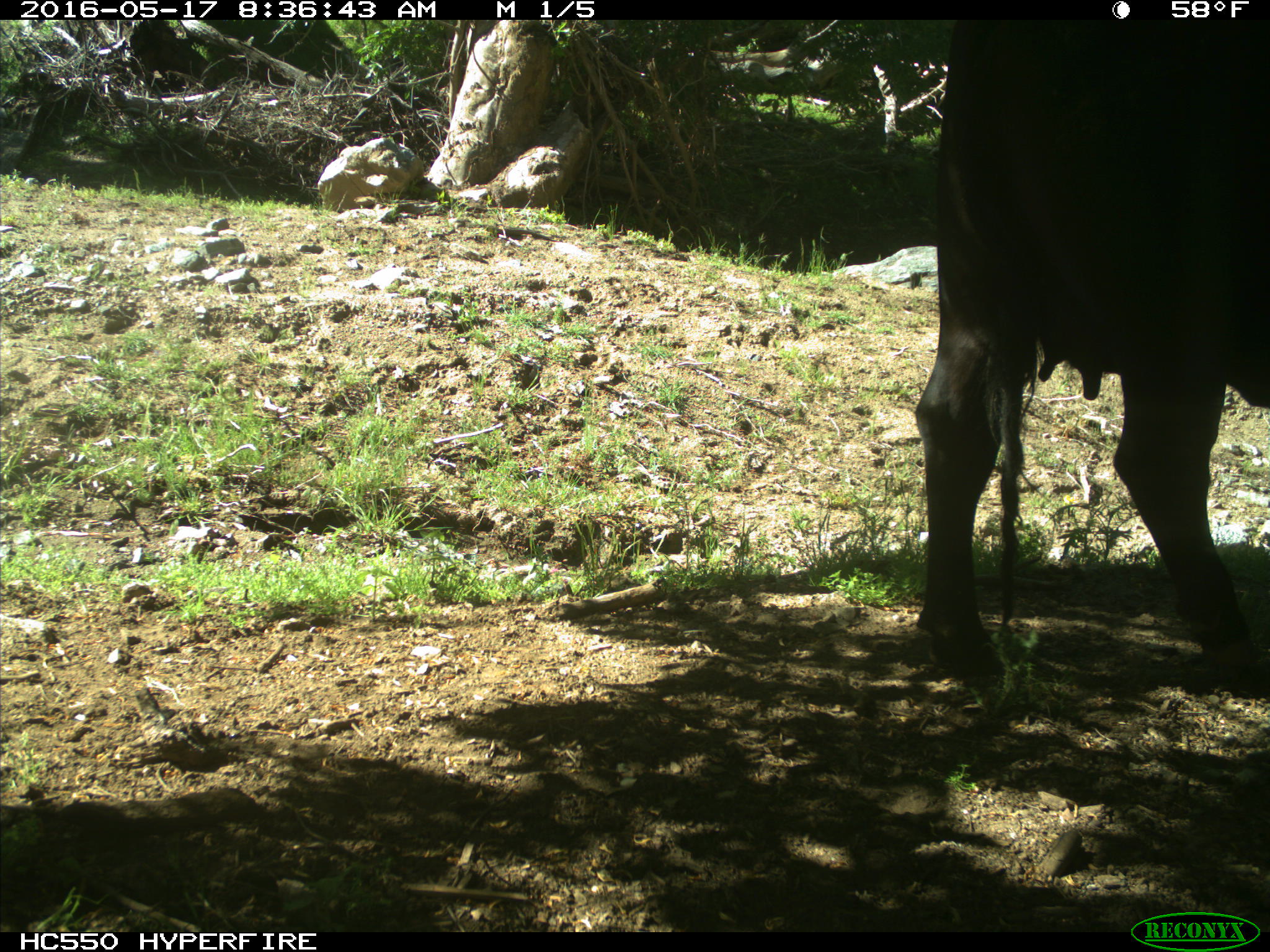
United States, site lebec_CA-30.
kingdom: Animalia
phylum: Chordata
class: Mammalia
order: Artiodactyla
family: Bovidae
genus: Bos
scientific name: Bos taurus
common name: domestic cow